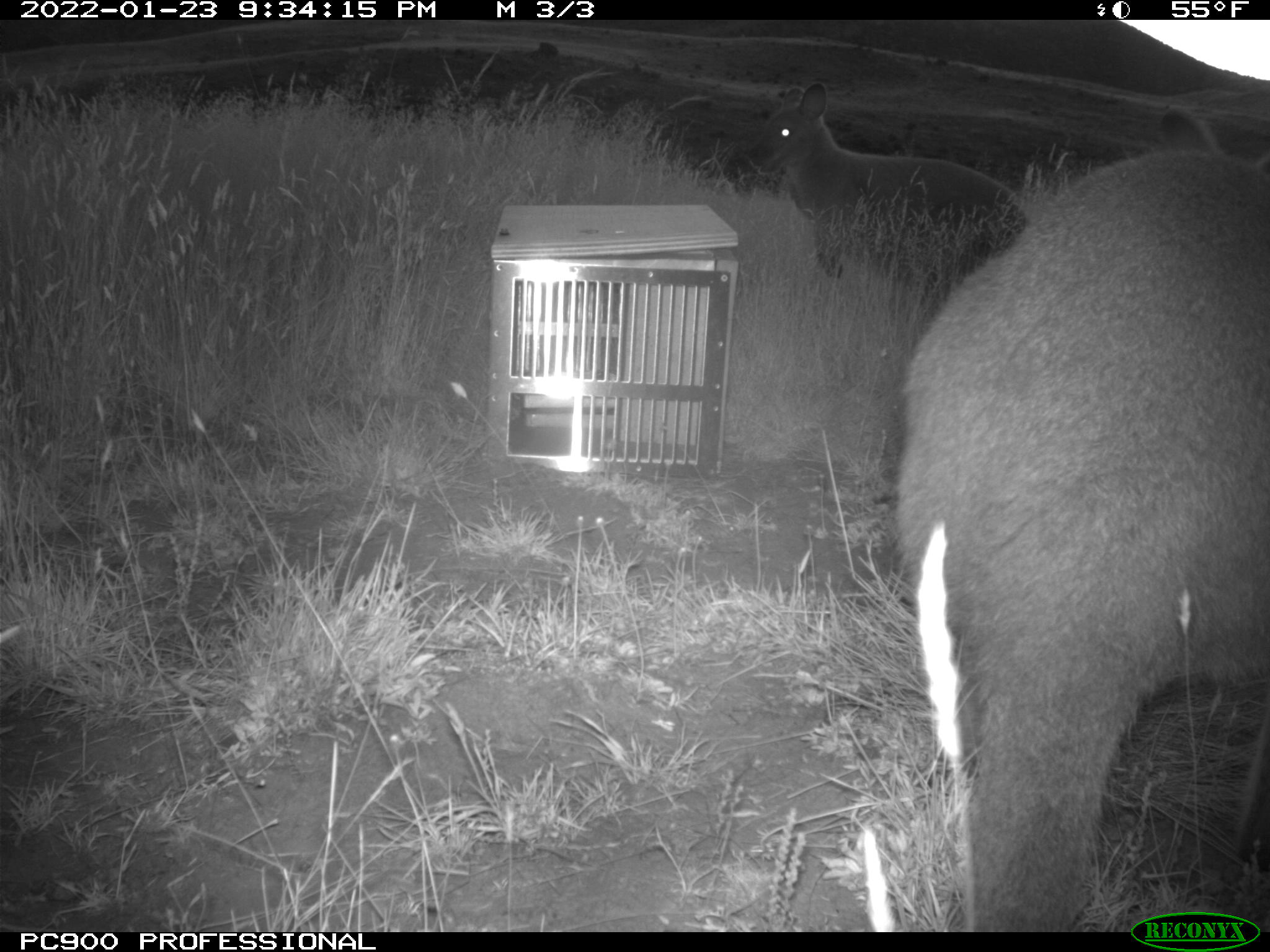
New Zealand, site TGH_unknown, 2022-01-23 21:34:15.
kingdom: Animalia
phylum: Chordata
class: Mammalia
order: Diprotodontia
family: Macropodidae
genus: Notamacropus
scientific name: Notamacropus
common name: wallaby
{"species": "wallaby (Notamacropus)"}